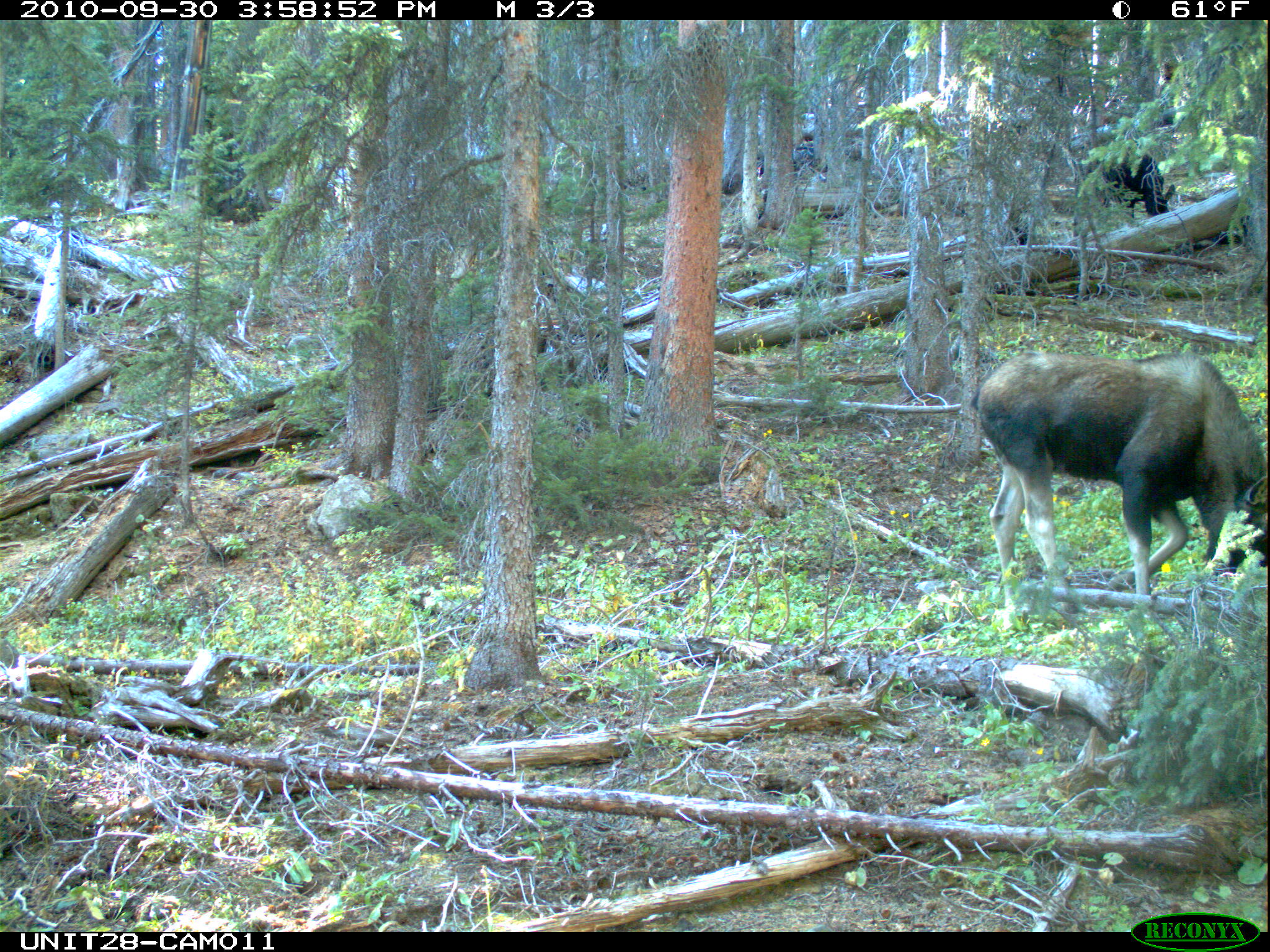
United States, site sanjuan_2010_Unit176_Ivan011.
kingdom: Animalia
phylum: Chordata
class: Mammalia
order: Artiodactyla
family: Cervidae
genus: Alces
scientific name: Alces alces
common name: moose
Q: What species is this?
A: Alces alces (moose).